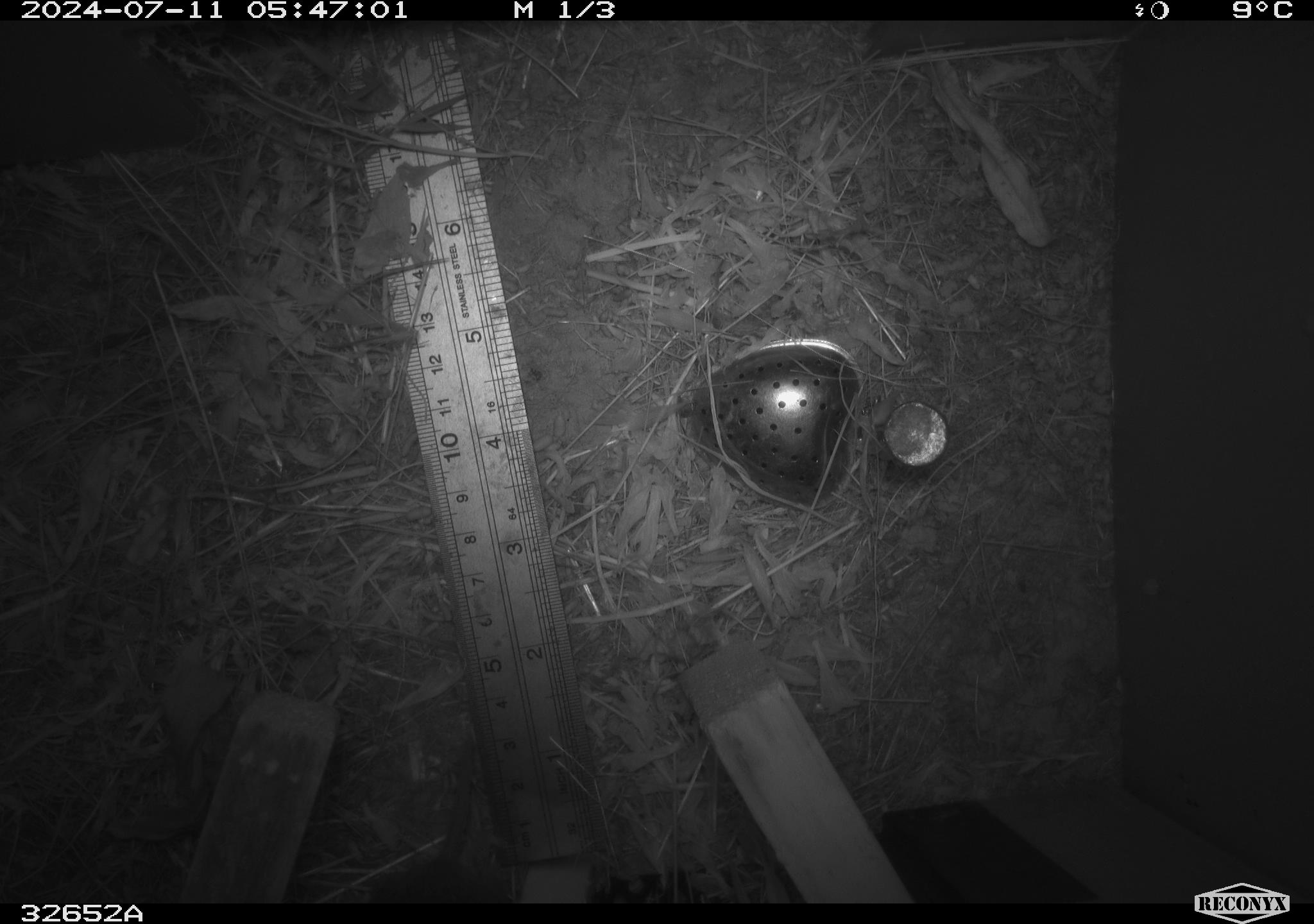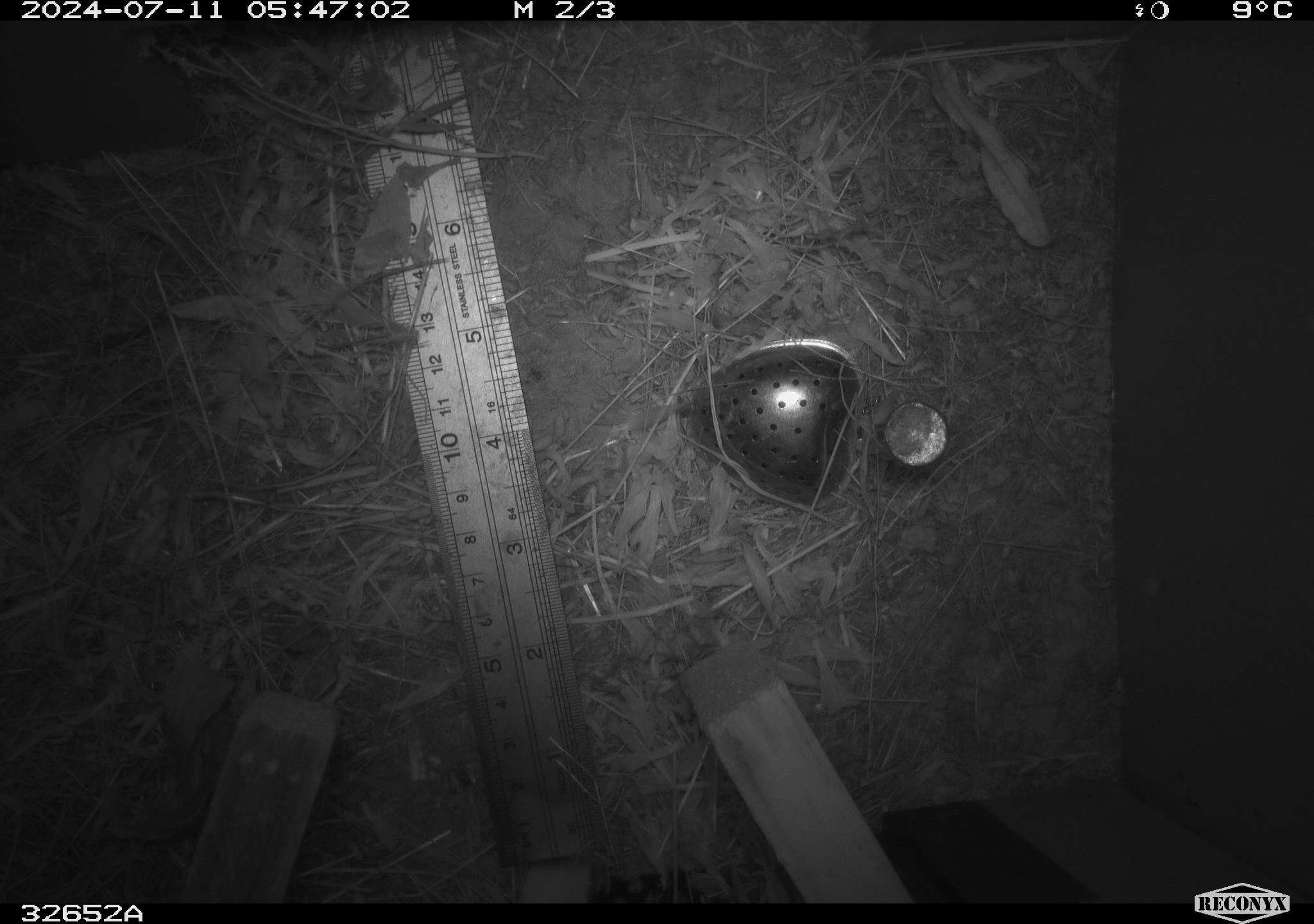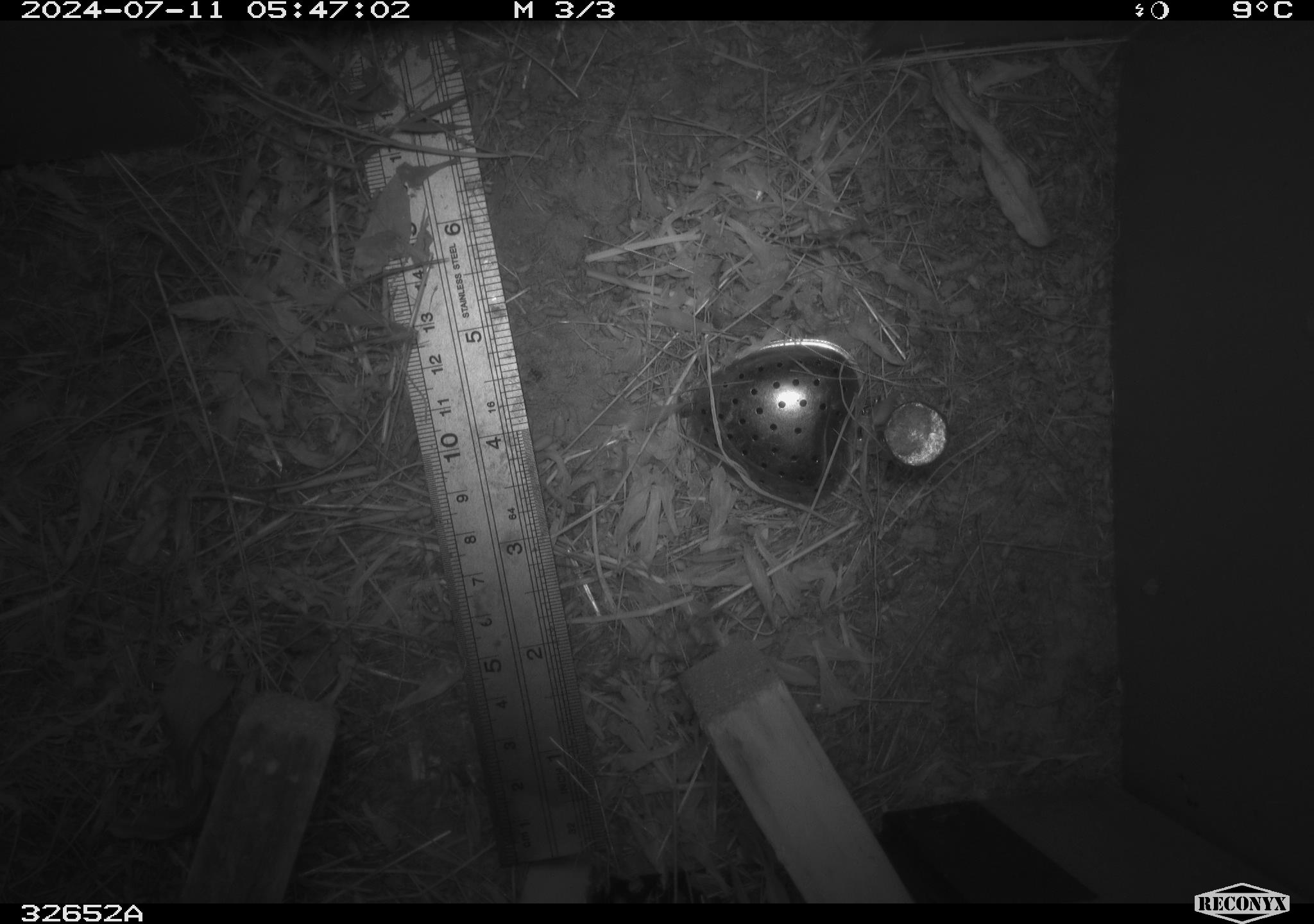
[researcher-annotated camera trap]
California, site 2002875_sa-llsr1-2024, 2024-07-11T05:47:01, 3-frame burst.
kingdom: Animalia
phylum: Chordata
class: Mammalia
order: Rodentia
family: Cricetidae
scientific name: Arvicolinae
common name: voles, lemmings, and muskrats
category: arvicolinae subfamily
Arvicolinae subfamily (voles, lemmings, and muskrats) (Arvicolinae).